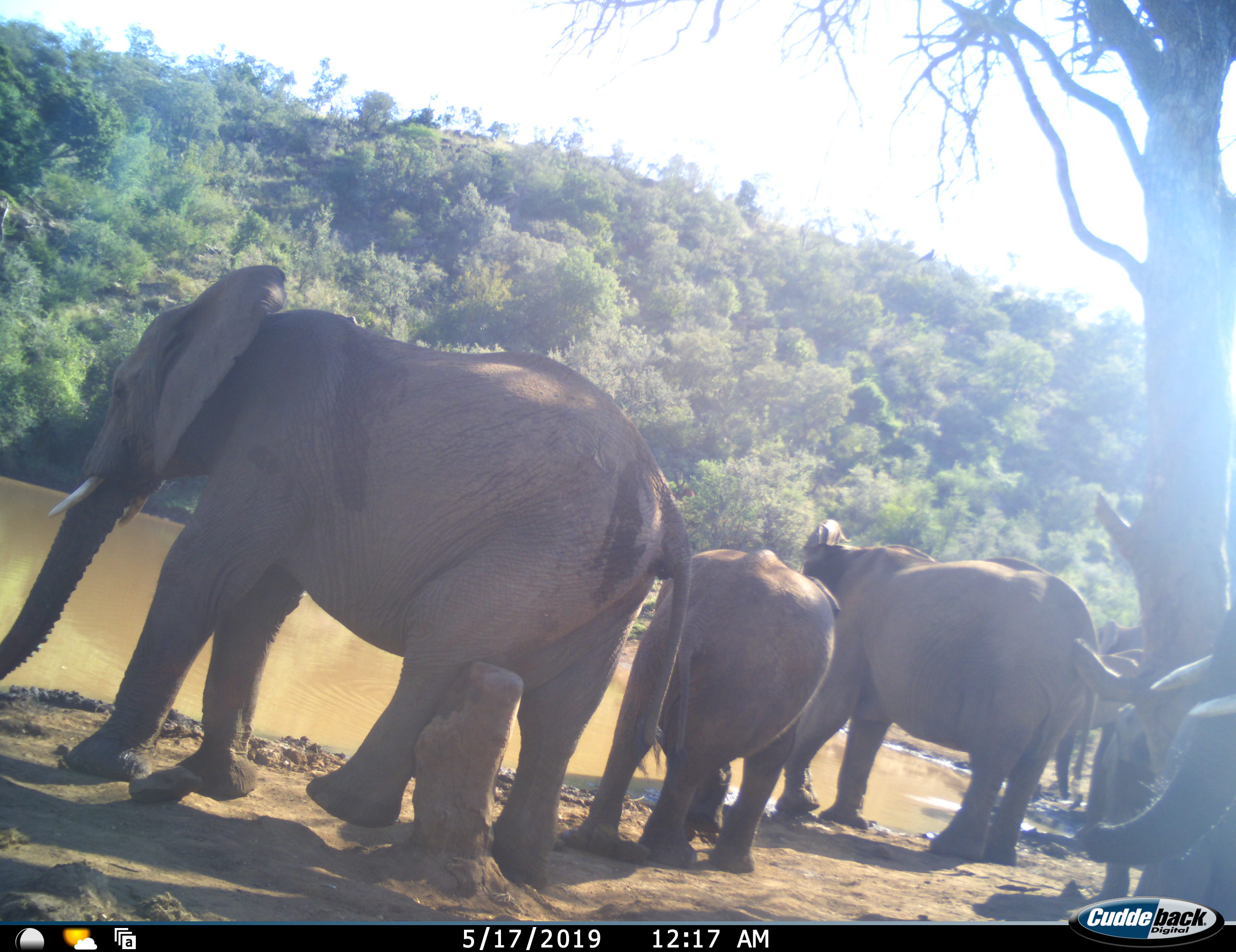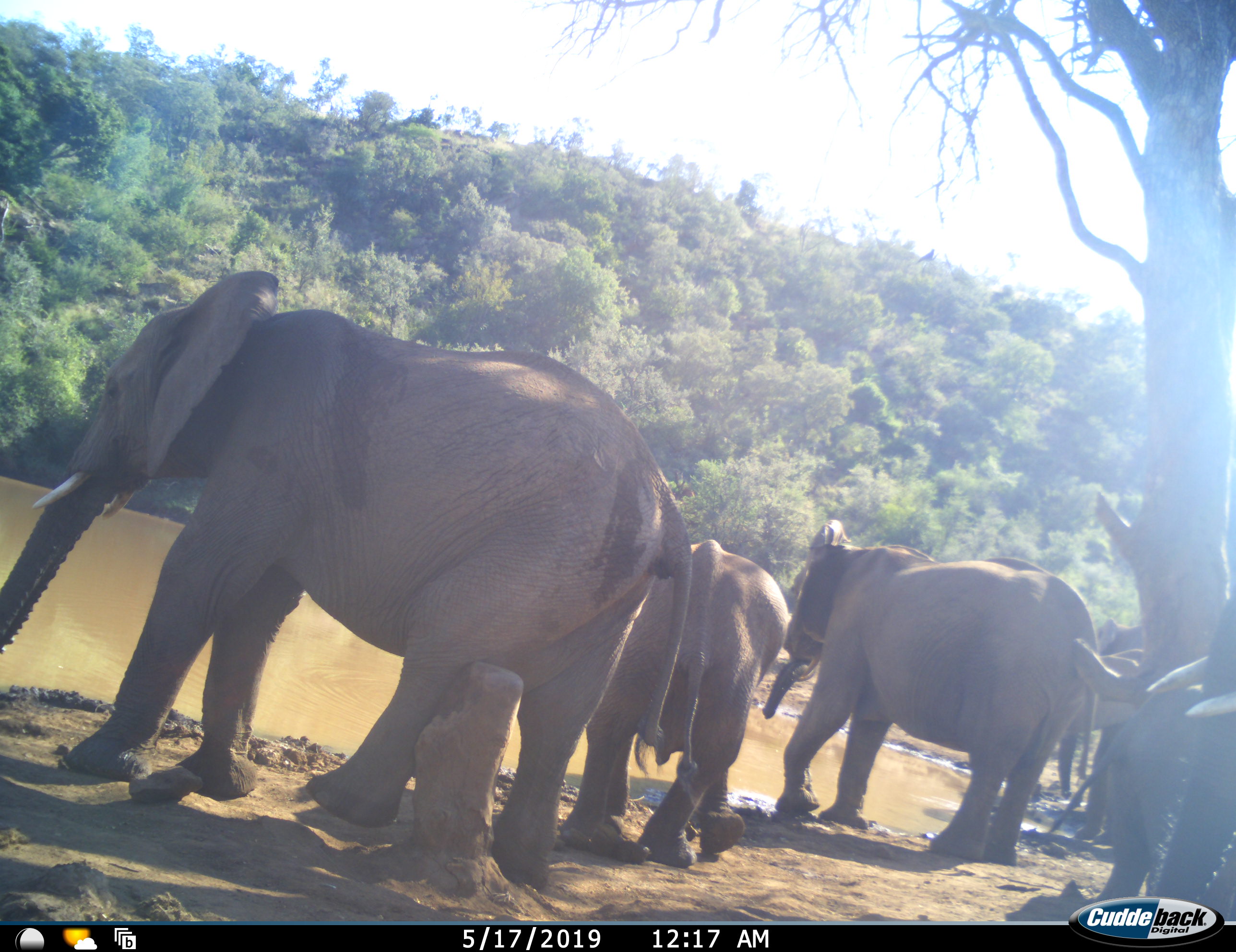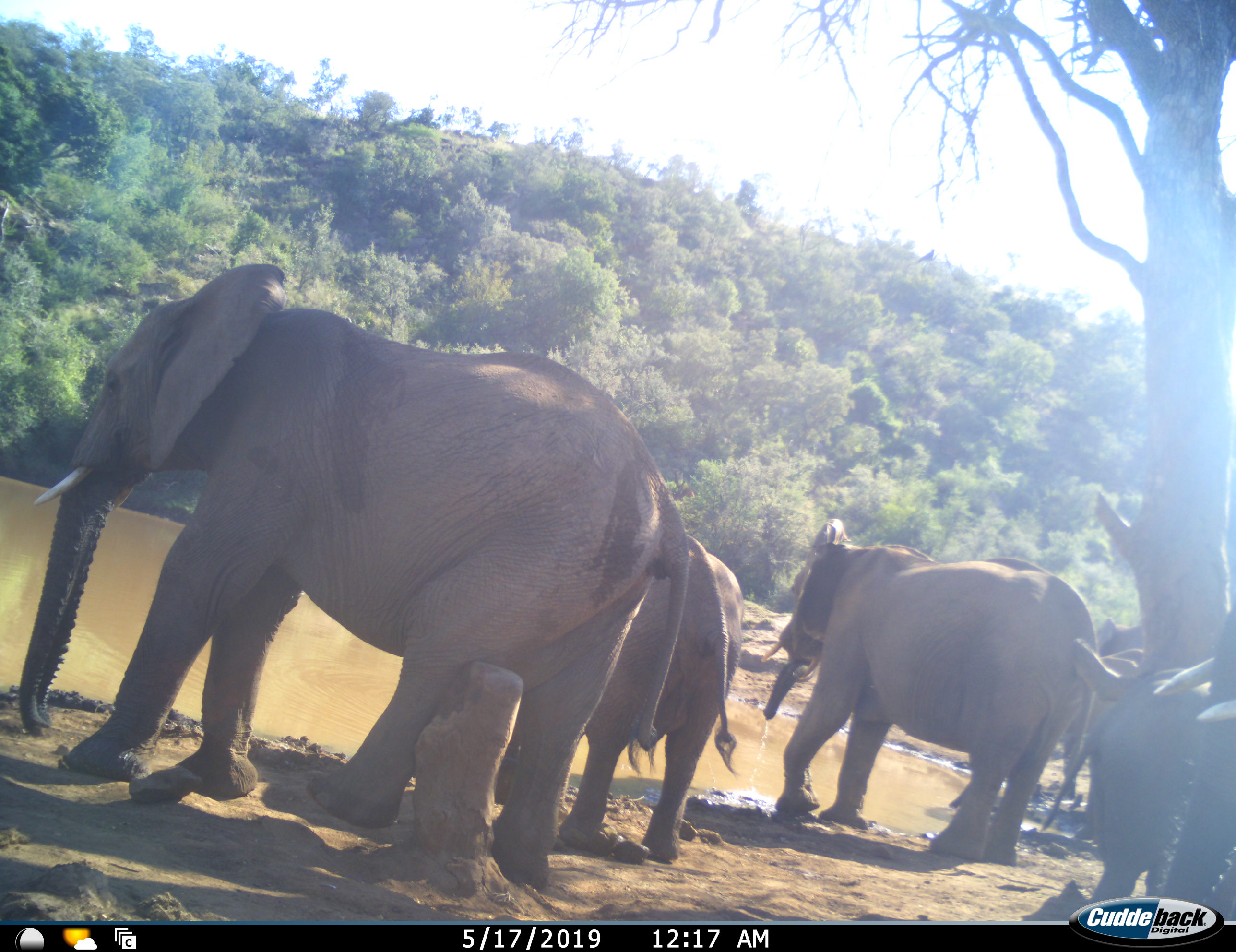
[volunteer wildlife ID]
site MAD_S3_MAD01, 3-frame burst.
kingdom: Animalia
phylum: Chordata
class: Mammalia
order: Proboscidea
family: Elephantidae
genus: Loxodonta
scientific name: Loxodonta africana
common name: african bush elephant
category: elephant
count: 7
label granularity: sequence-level